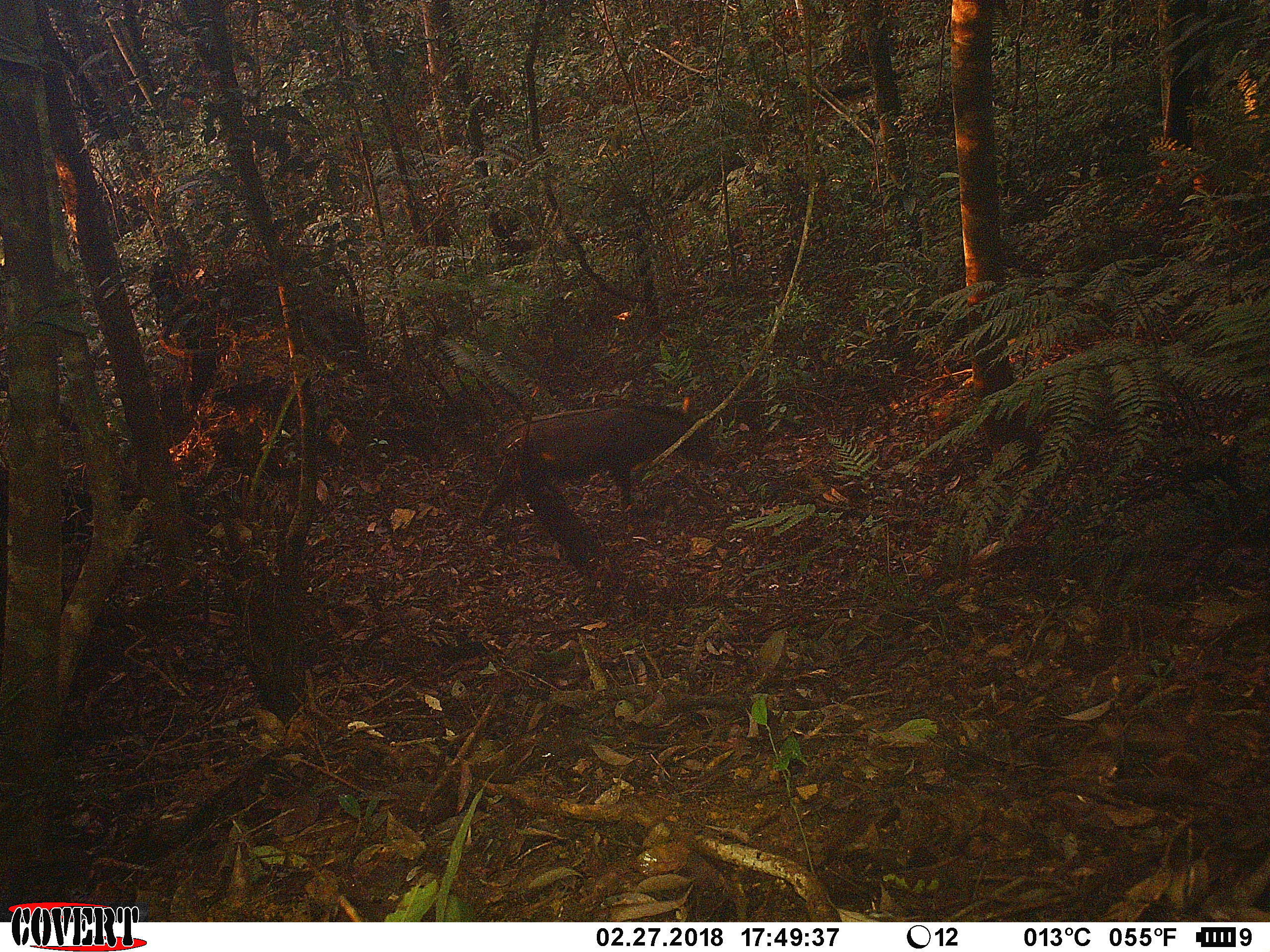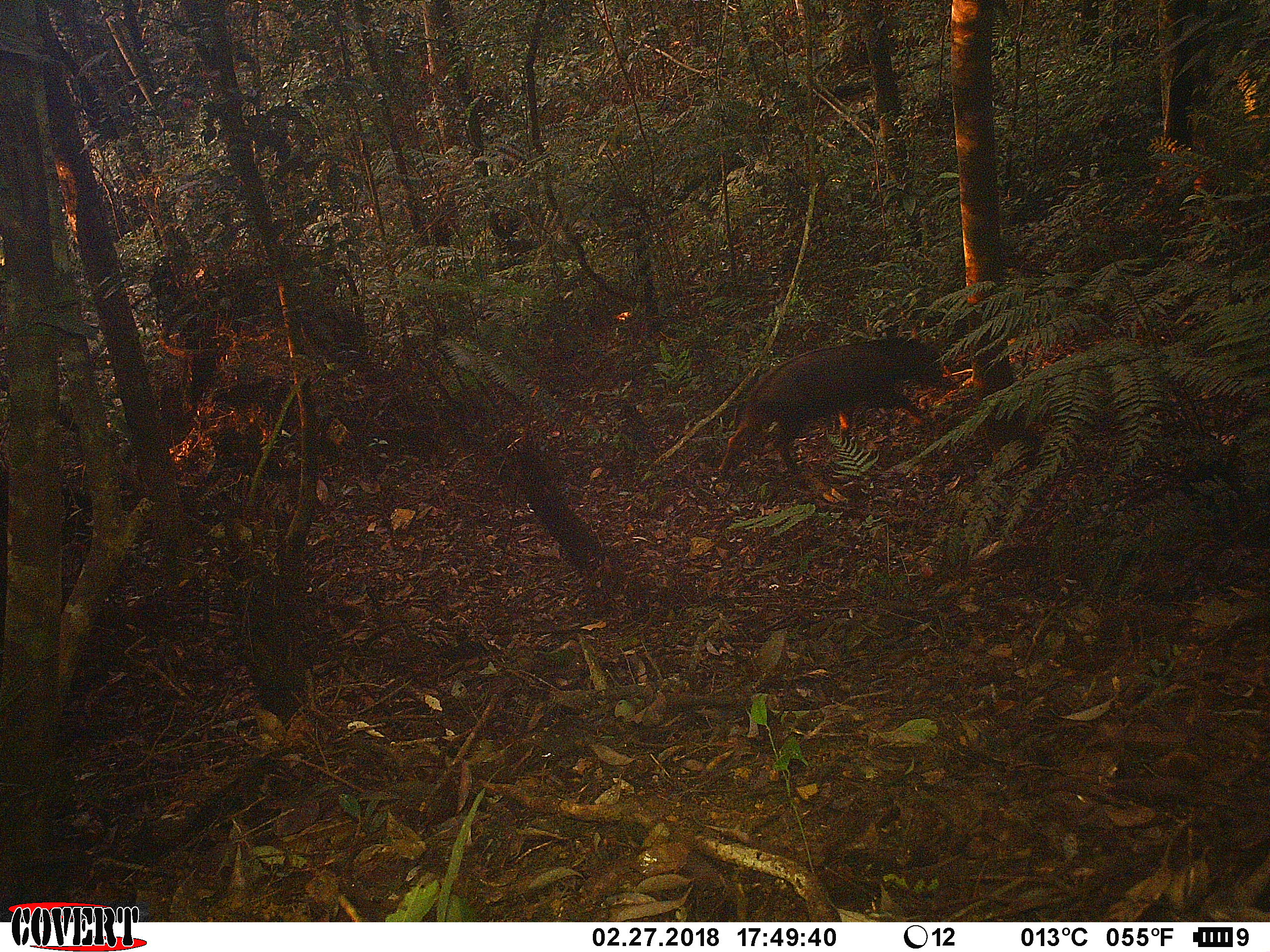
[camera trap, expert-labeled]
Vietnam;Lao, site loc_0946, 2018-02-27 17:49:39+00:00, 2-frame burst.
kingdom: Animalia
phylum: Chordata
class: Mammalia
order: Artiodactyla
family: Bovidae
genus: Capricornis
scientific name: Capricornis sumatraensis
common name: chinese serow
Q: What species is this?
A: Chinese serow (Capricornis sumatraensis).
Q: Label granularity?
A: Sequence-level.